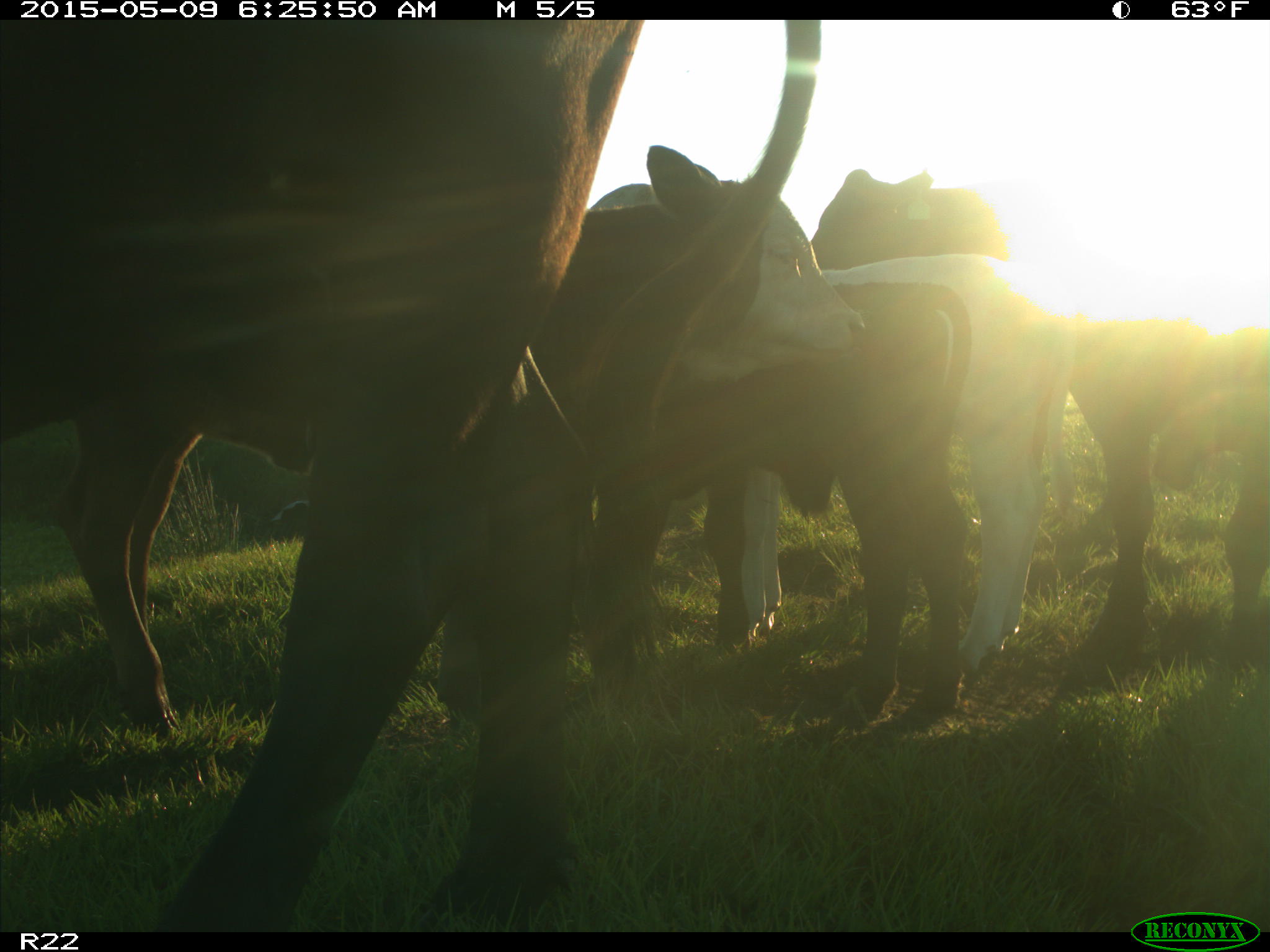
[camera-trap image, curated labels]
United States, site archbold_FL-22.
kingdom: Animalia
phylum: Chordata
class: Mammalia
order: Artiodactyla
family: Bovidae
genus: Bos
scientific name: Bos taurus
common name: domestic cow